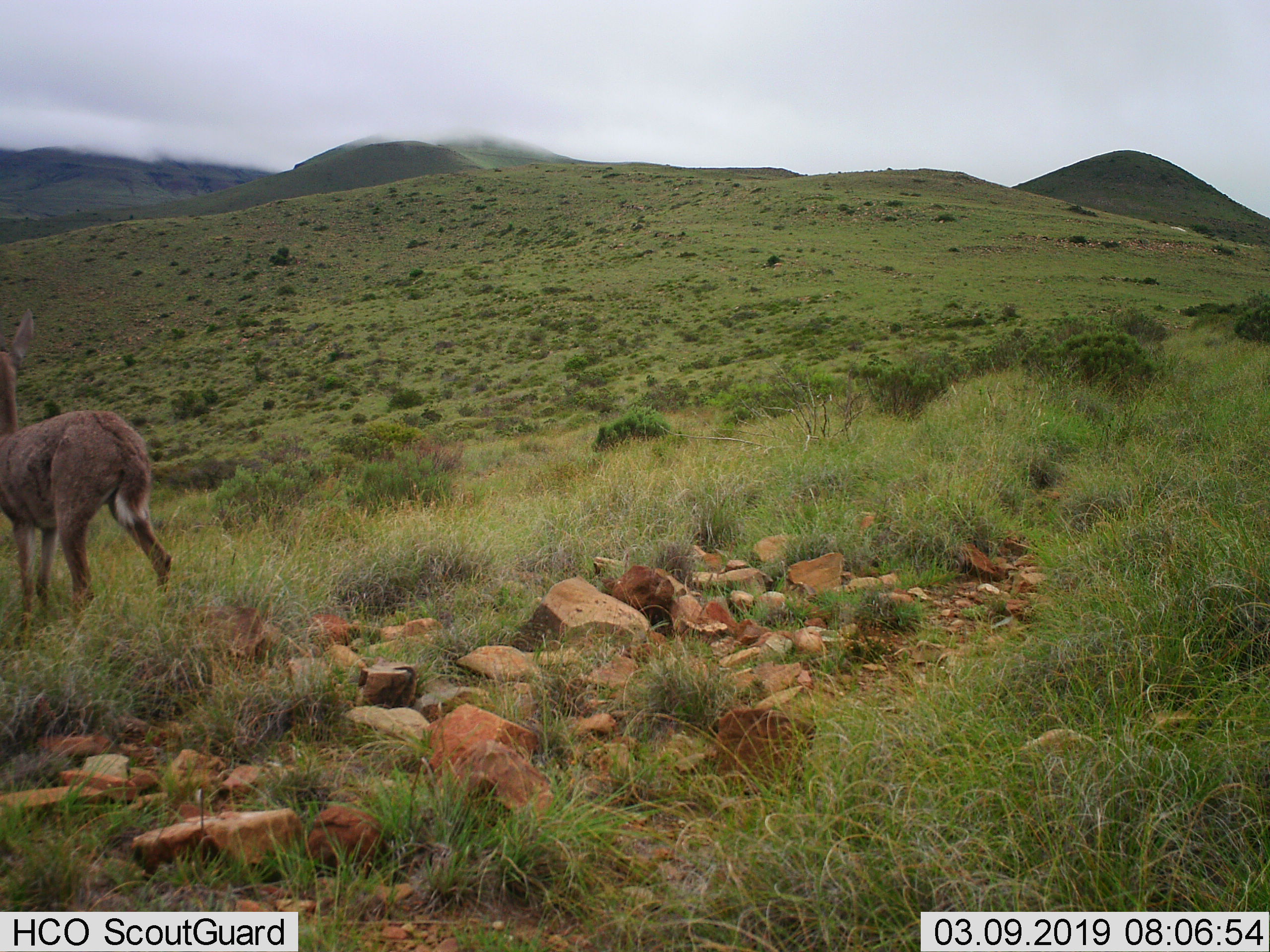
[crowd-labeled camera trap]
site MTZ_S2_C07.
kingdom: Animalia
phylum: Chordata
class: Mammalia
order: Artiodactyla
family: Bovidae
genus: Pelea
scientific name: Pelea capreolus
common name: grey rhebok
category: rhebokgrey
Rhebokgrey (grey rhebok) (Pelea capreolus), count 1. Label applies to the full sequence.